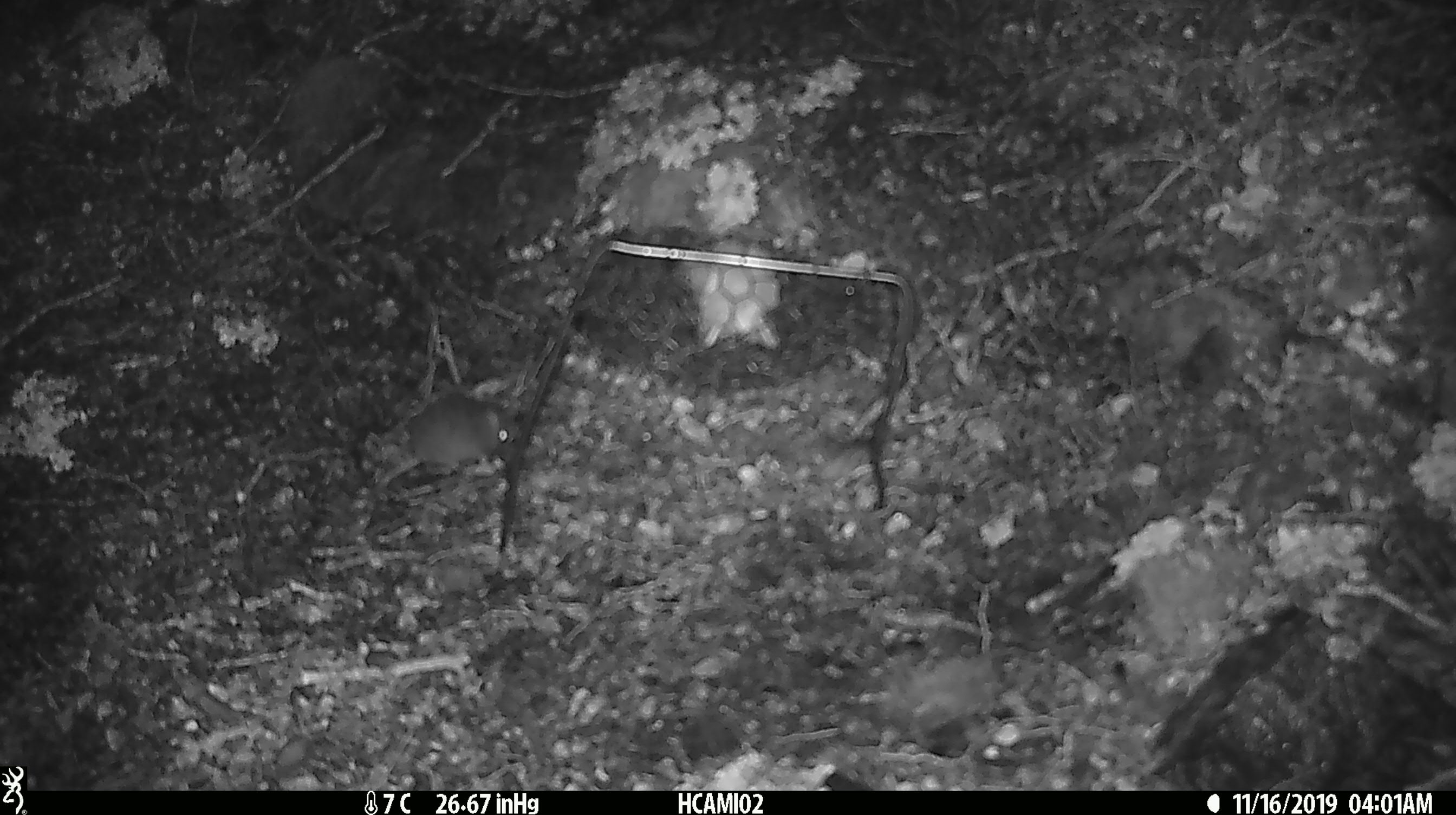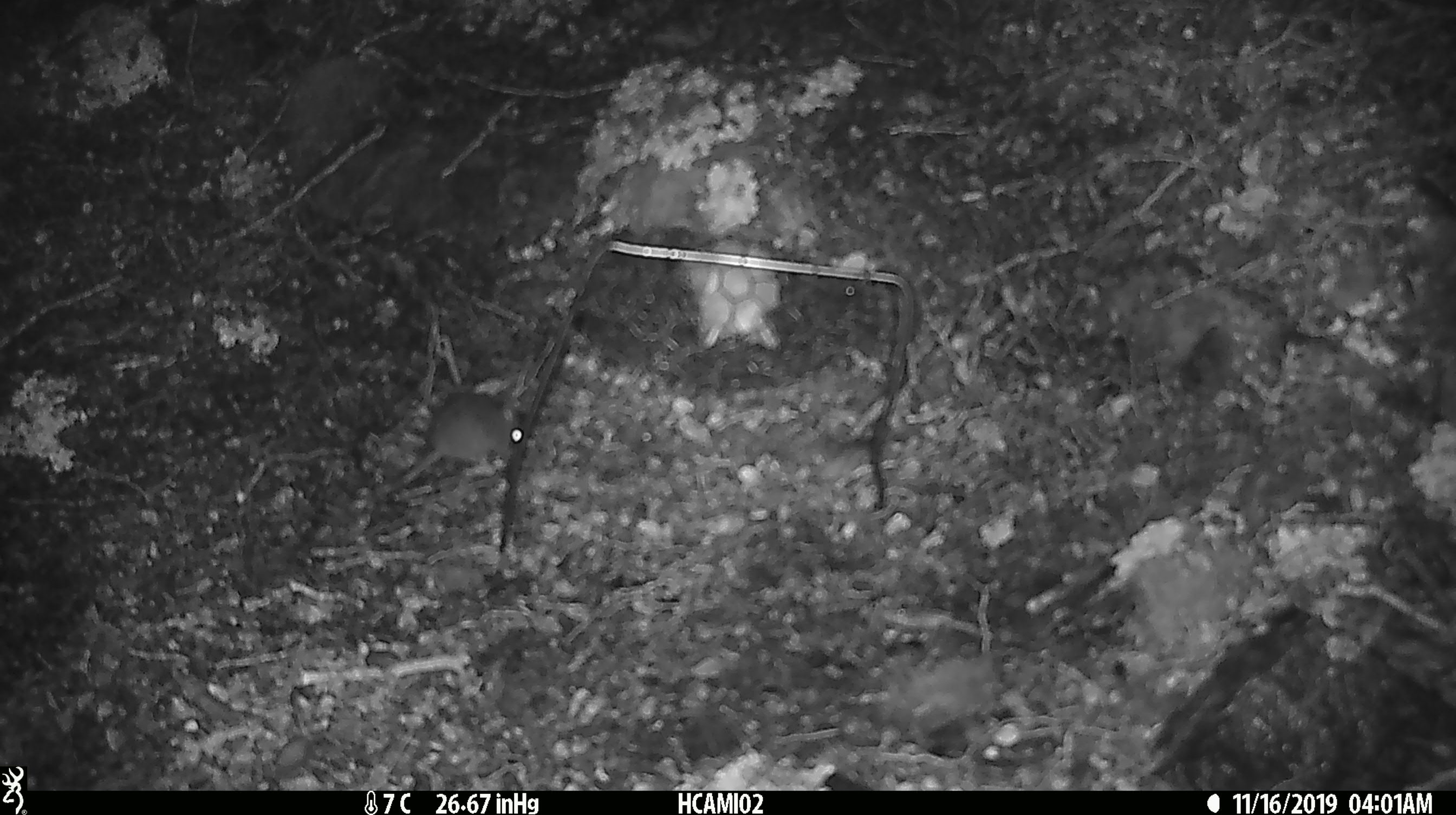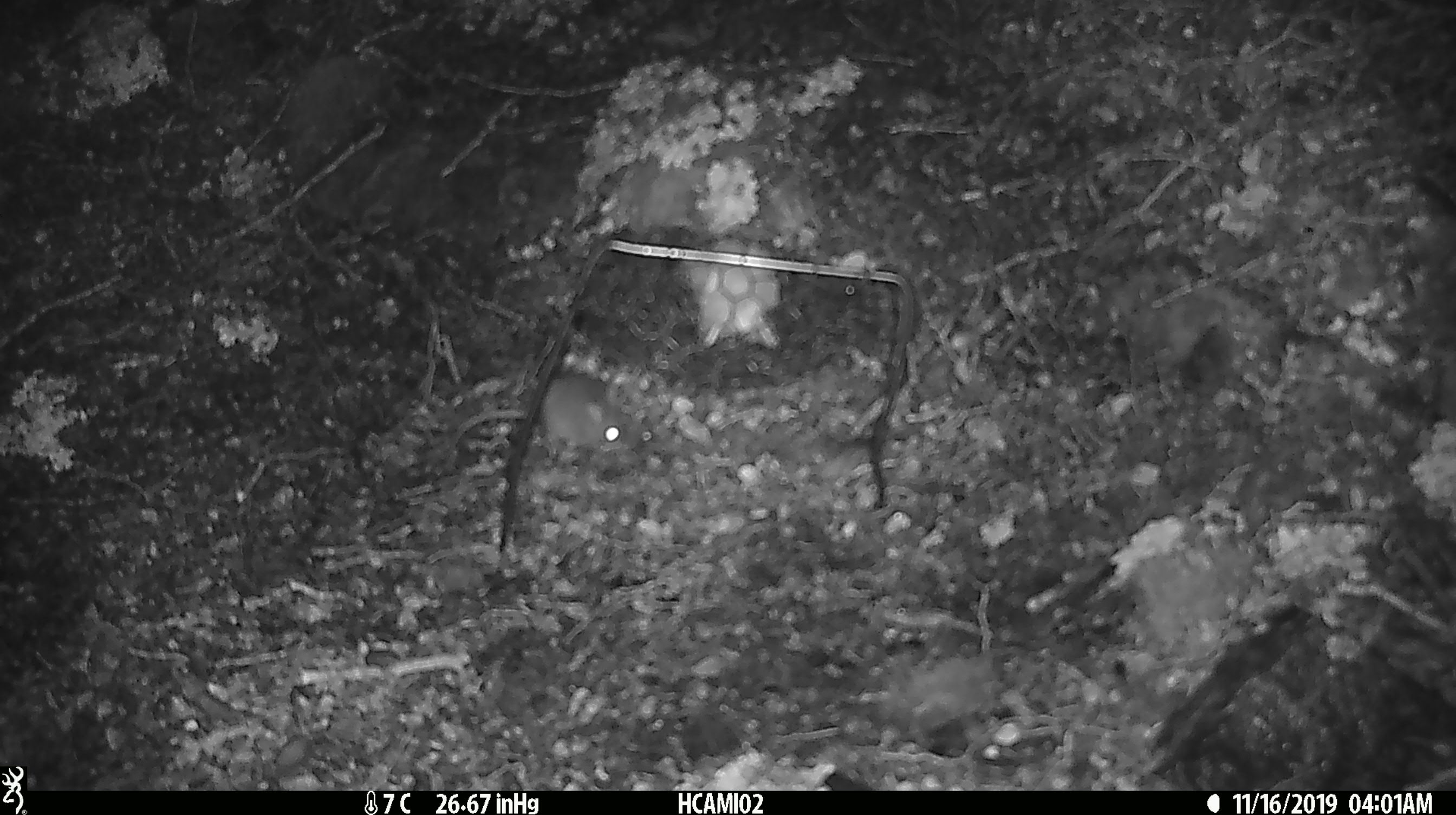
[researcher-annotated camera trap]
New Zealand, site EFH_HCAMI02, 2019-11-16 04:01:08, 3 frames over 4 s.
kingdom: Animalia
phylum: Chordata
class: Mammalia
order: Rodentia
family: Muridae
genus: Mus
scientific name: Mus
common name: mouse